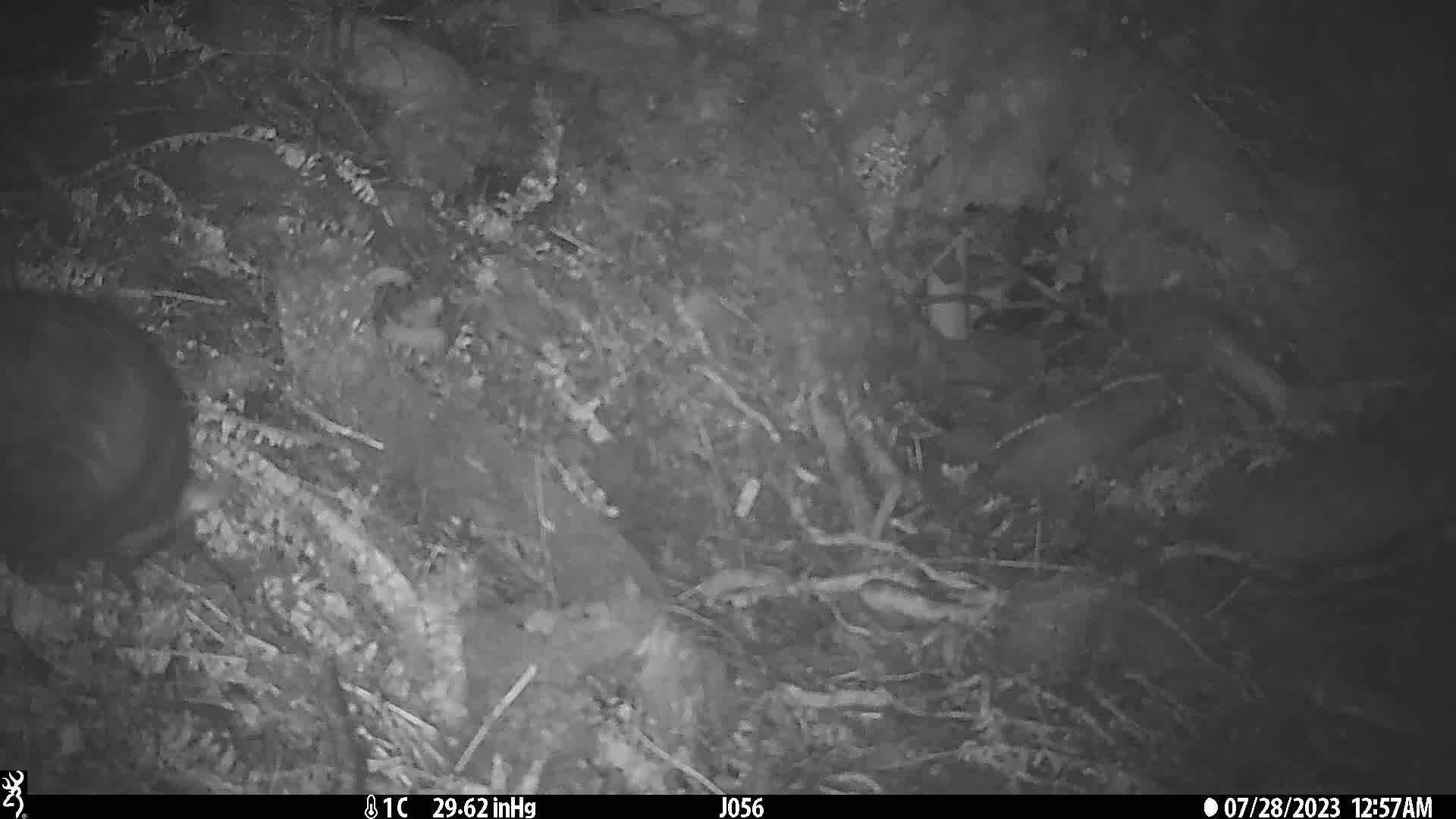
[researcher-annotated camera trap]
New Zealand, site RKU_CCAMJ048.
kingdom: Animalia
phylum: Chordata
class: Mammalia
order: Diprotodontia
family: Phalangeridae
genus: Trichosurus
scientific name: Trichosurus vulpecula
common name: common brushtail possum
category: possum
Possum (common brushtail possum) (Trichosurus vulpecula).